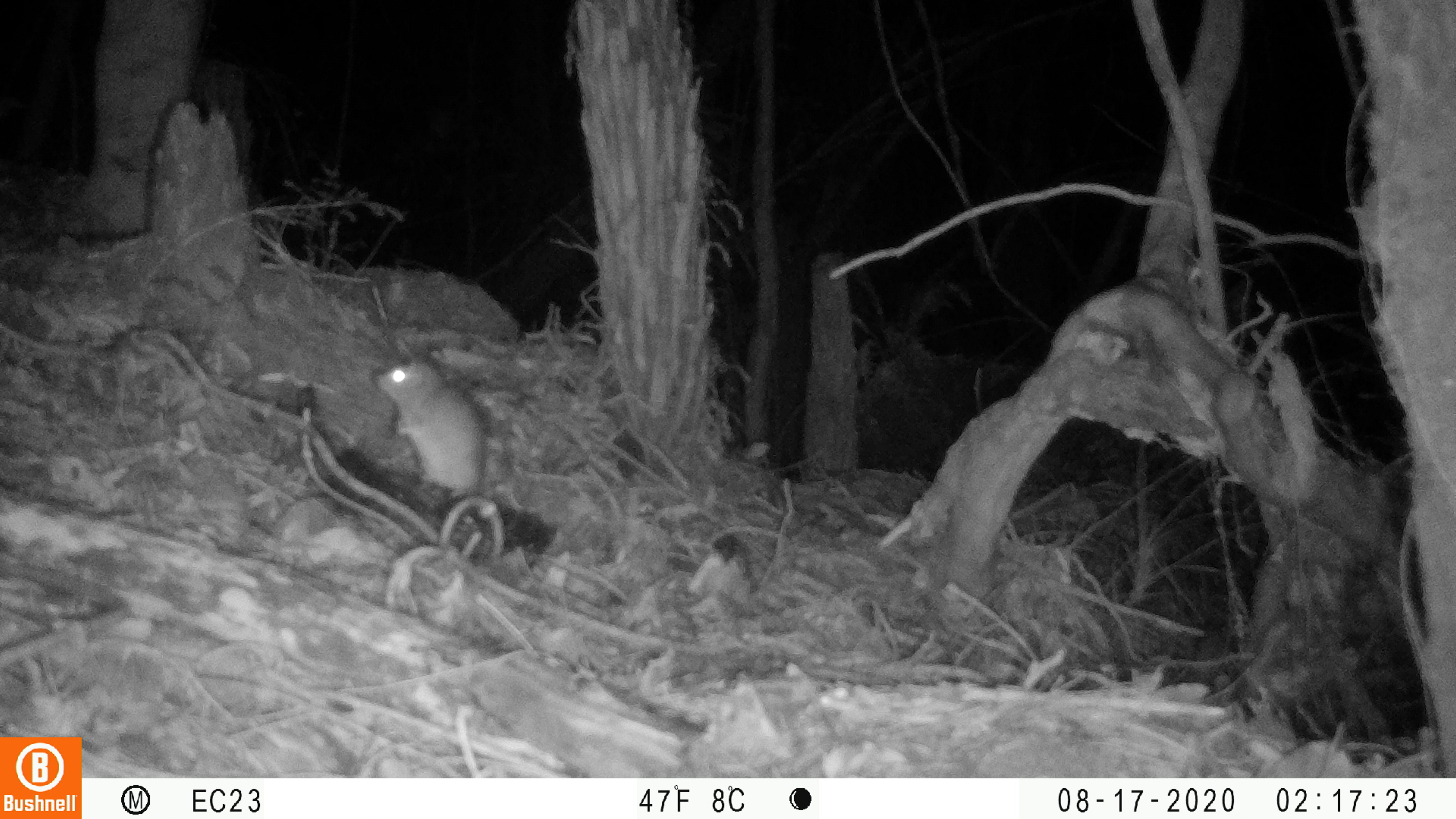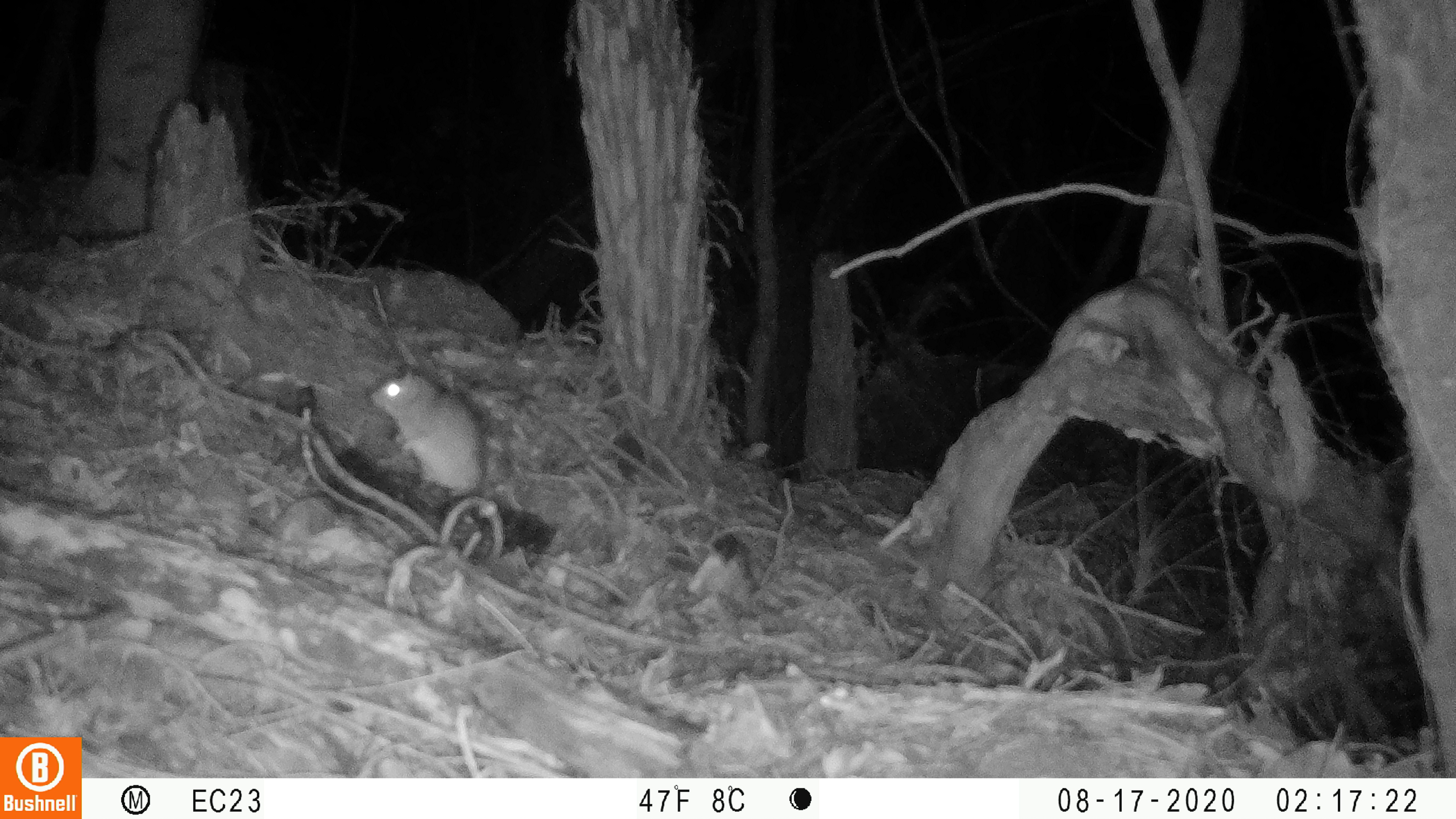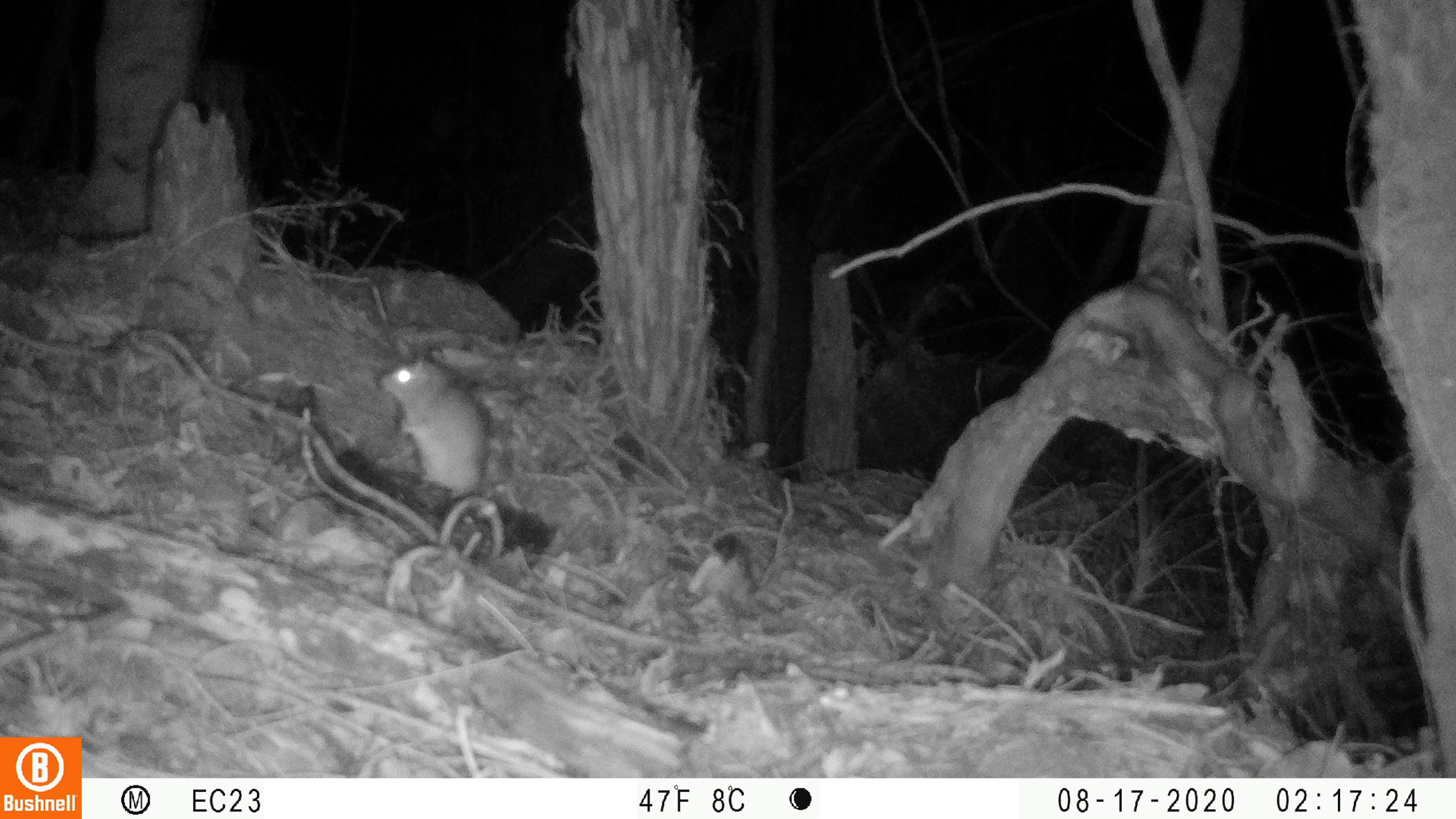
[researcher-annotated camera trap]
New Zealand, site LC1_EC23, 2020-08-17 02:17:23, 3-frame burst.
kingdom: Animalia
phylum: Chordata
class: Mammalia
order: Rodentia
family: Muridae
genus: Rattus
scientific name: Rattus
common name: rat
Rat (Rattus).